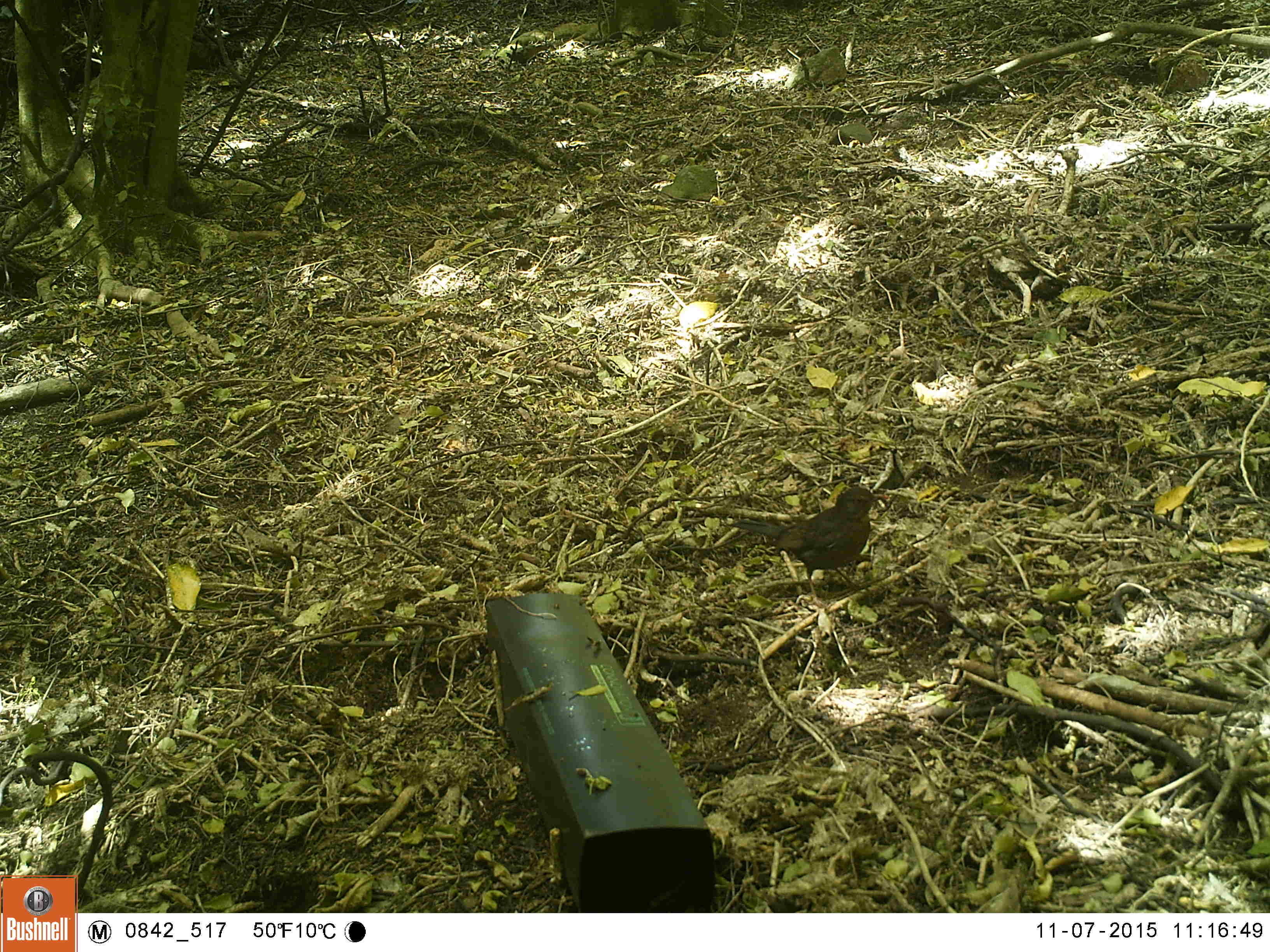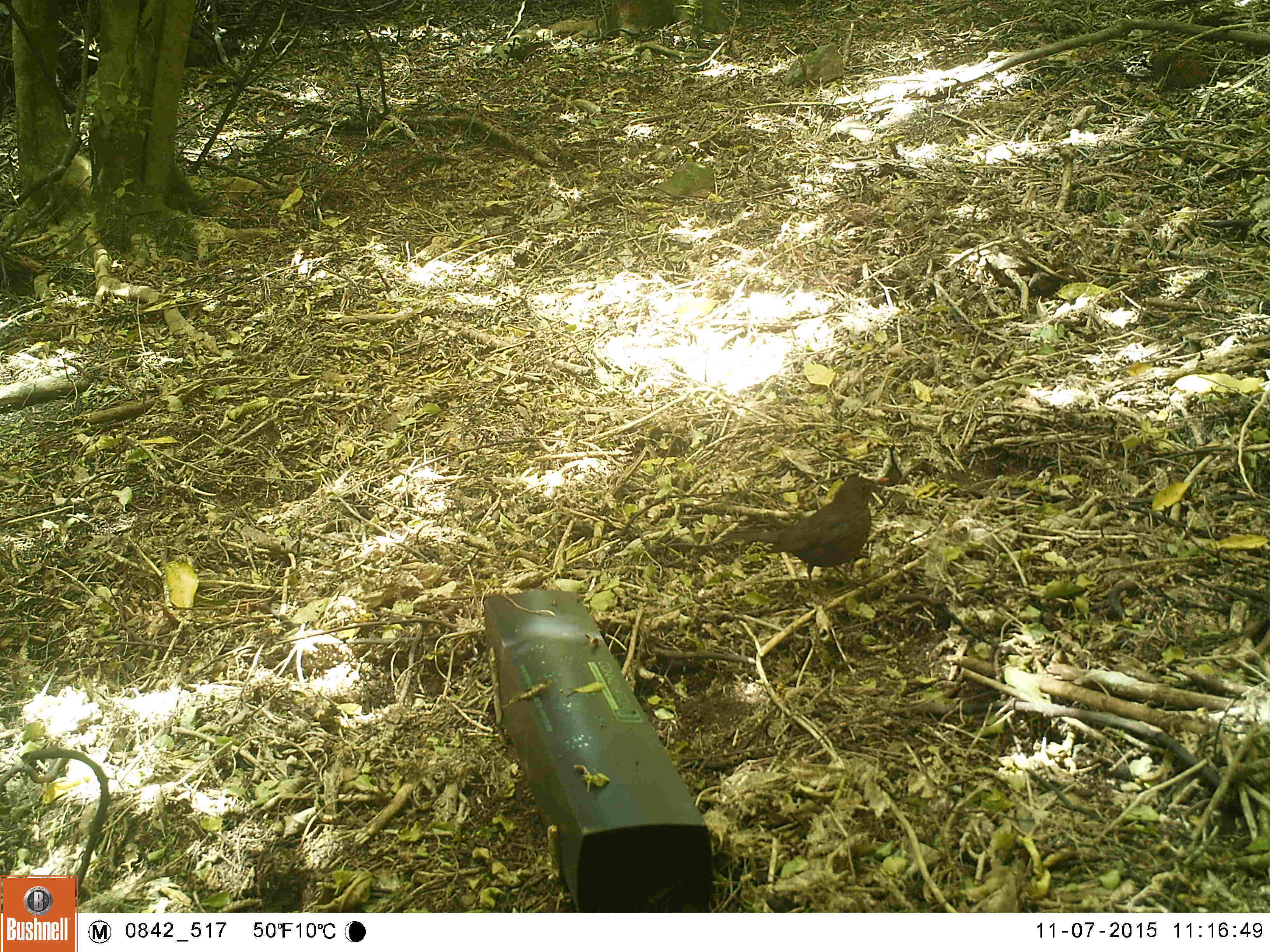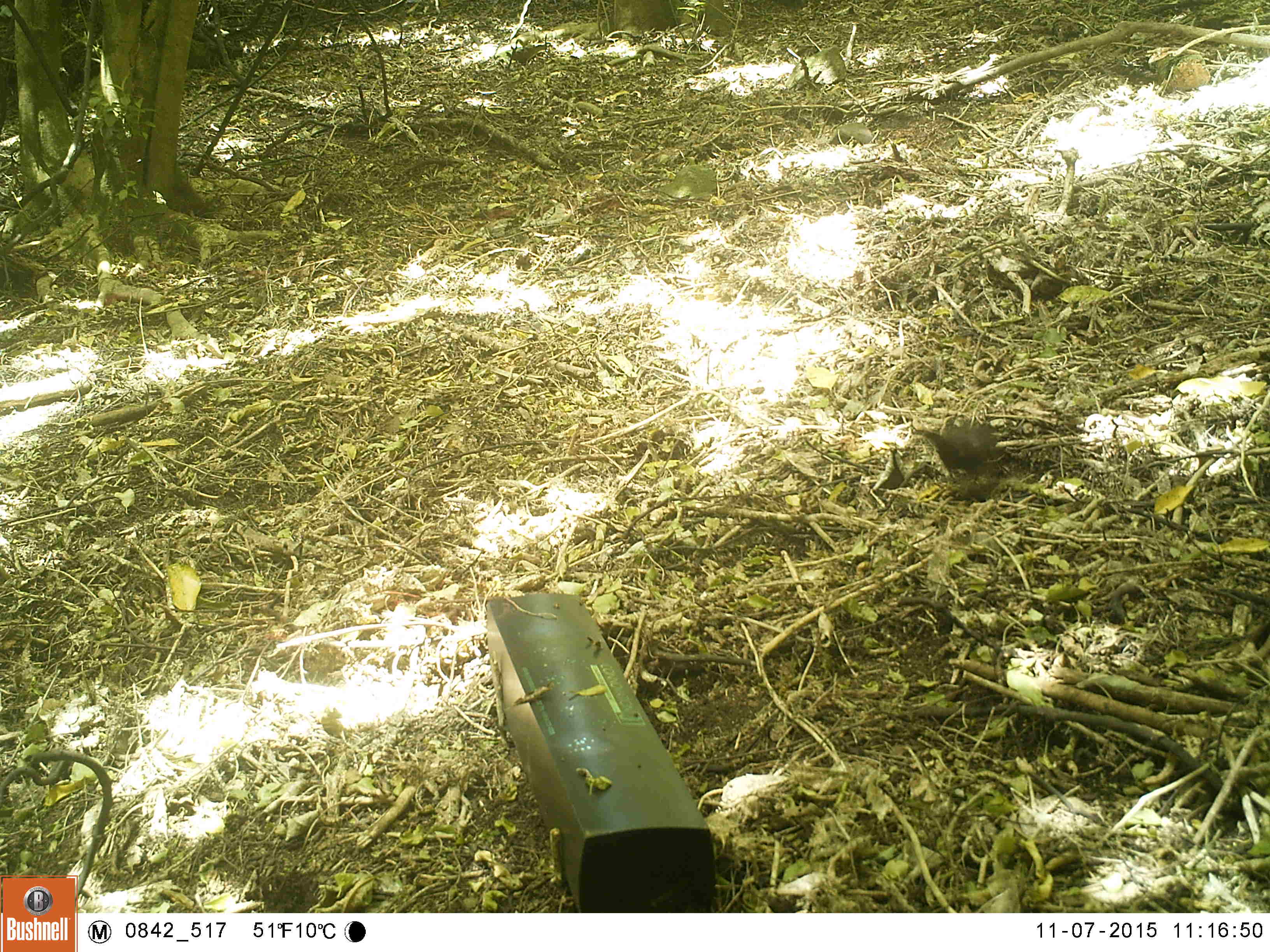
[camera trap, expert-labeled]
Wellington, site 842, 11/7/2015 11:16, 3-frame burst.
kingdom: Animalia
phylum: Chordata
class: Aves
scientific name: Aves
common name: bird